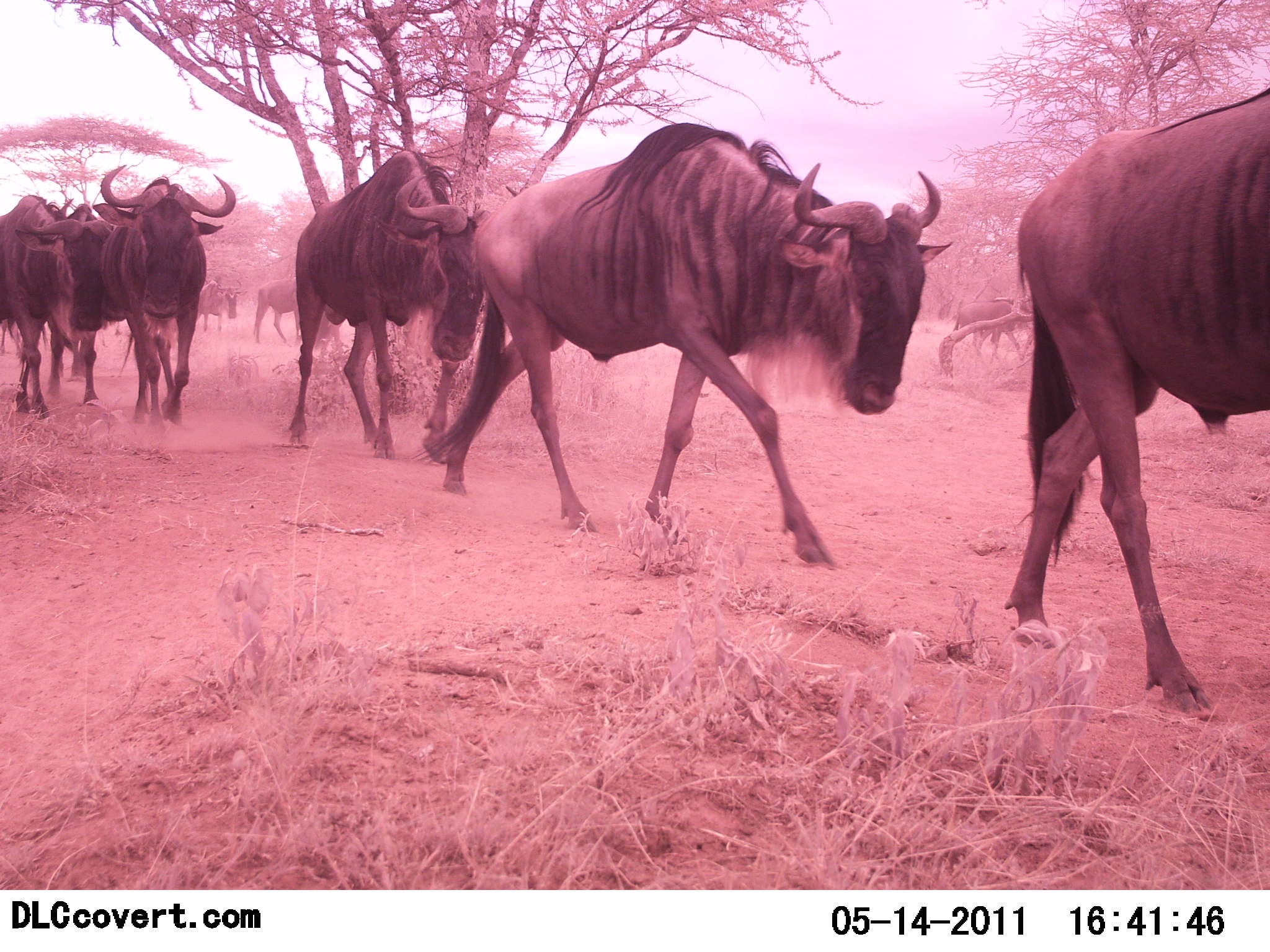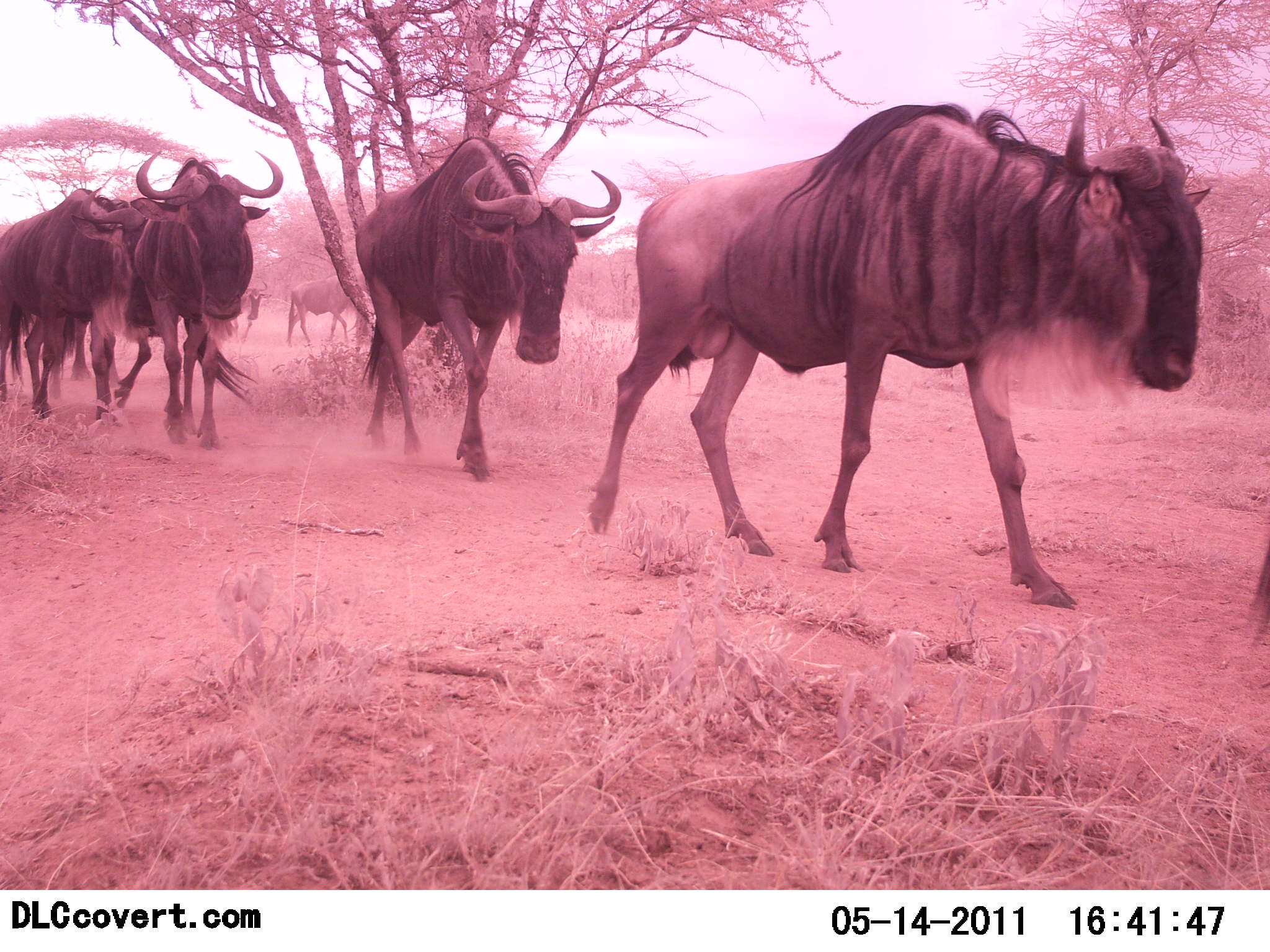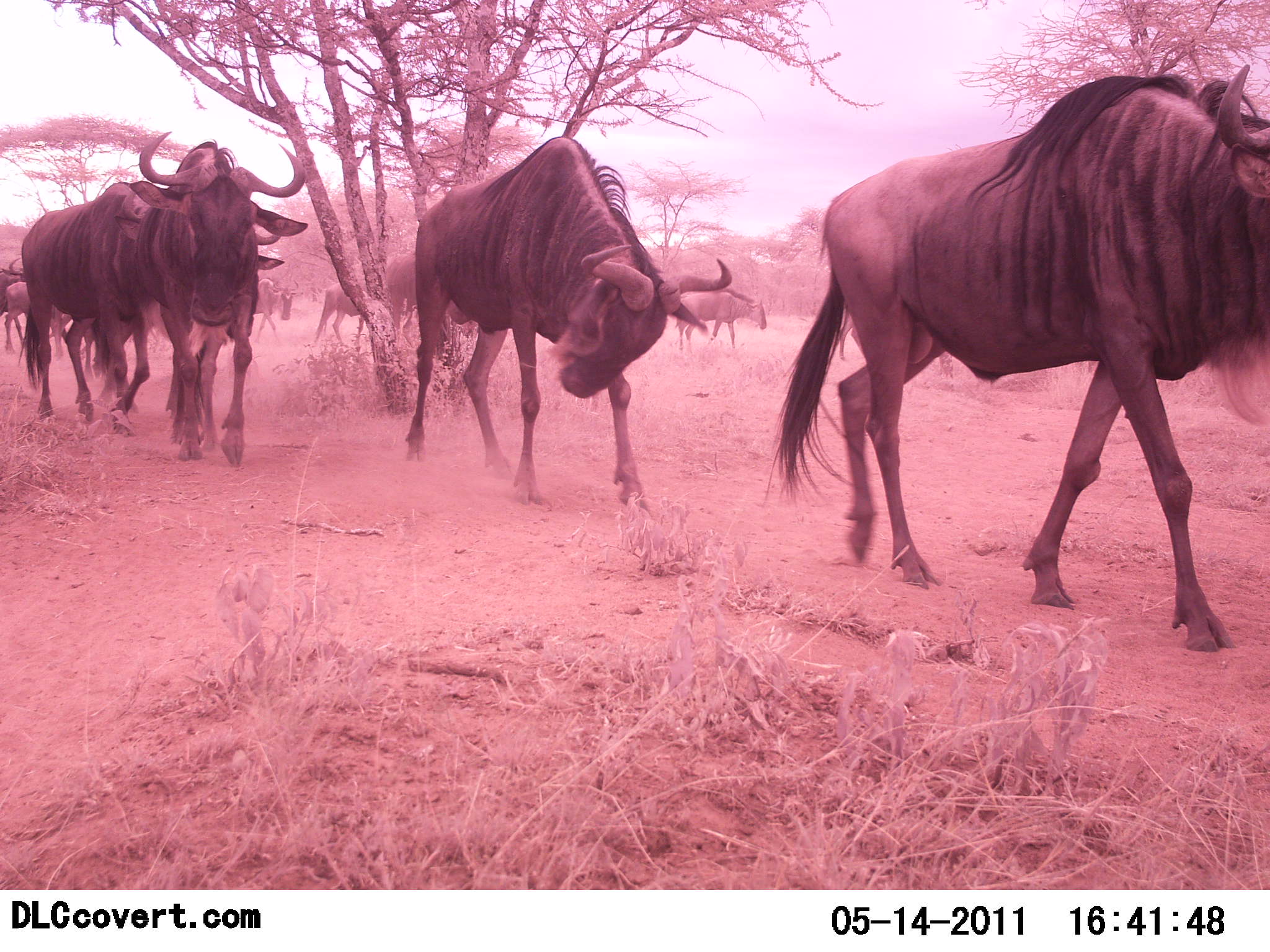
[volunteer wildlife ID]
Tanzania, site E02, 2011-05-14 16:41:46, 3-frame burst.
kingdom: Animalia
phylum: Chordata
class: Mammalia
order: Artiodactyla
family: Bovidae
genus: Connochaetes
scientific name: Connochaetes taurinus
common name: blue wildebeest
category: wildebeest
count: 9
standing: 9%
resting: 0%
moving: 100%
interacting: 0%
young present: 0%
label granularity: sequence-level